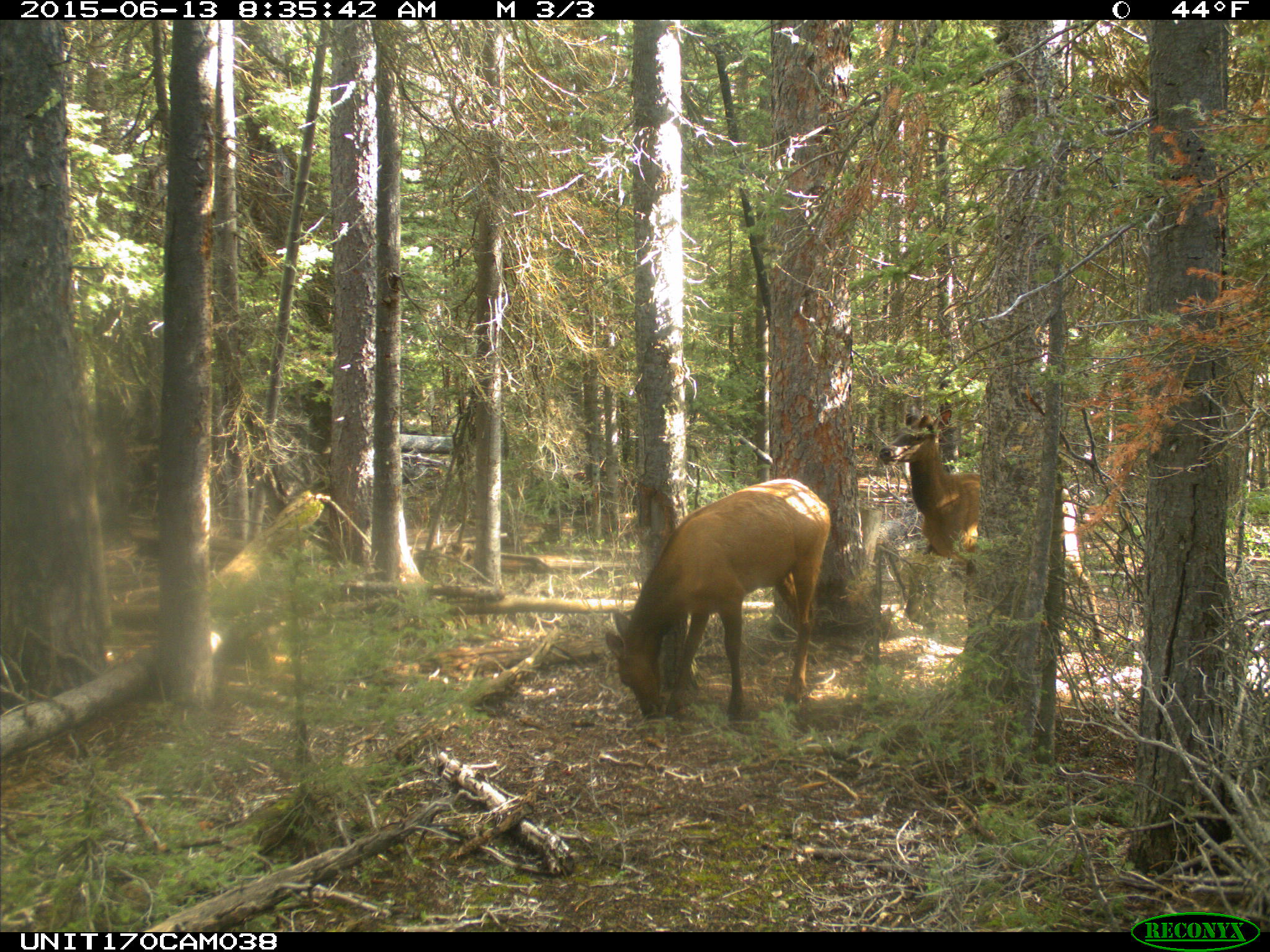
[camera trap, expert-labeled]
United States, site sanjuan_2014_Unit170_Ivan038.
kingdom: Animalia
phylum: Chordata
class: Mammalia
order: Artiodactyla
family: Cervidae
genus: Cervus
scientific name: Cervus elaphus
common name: red deer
Cervus elaphus (red deer).